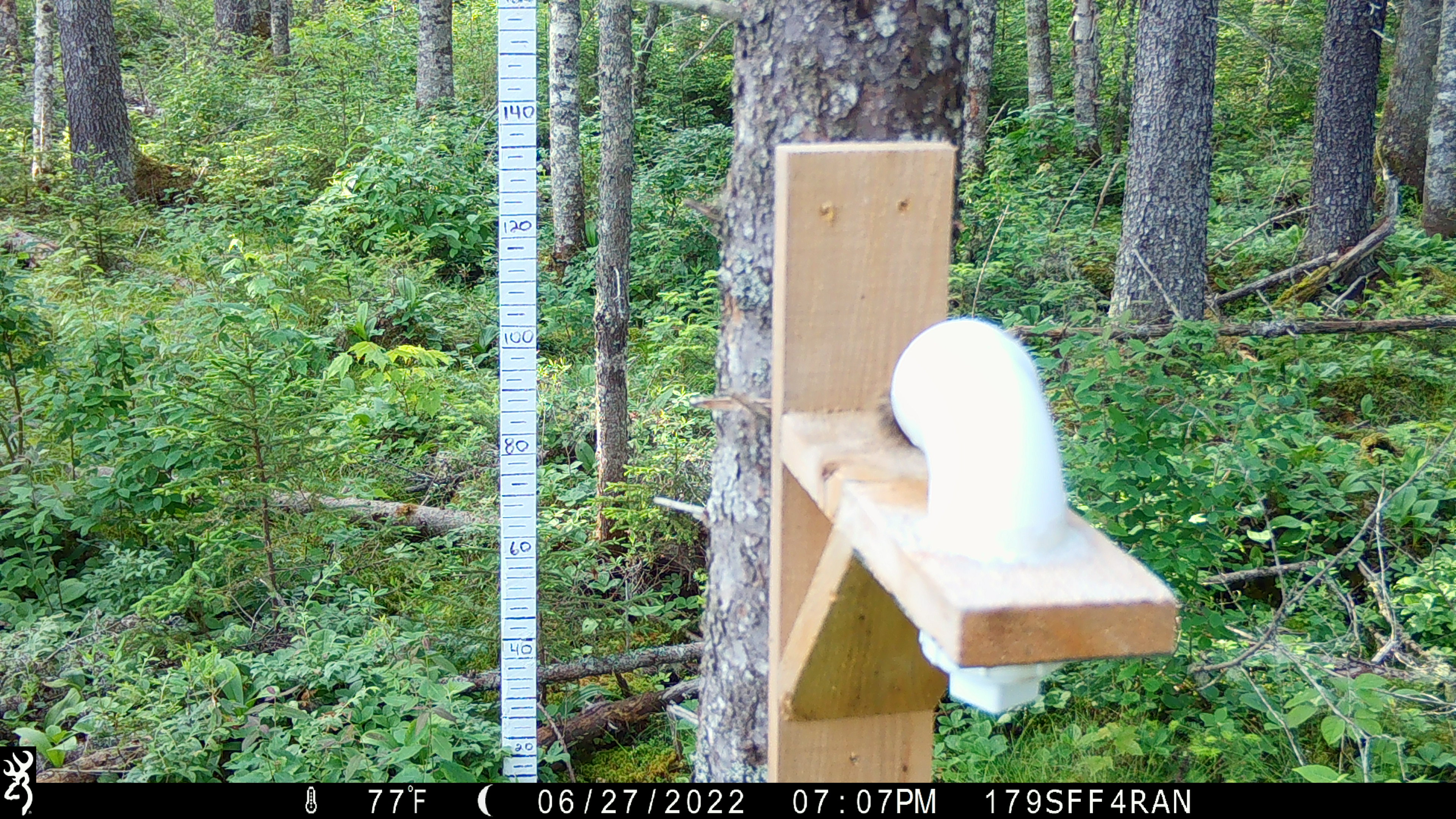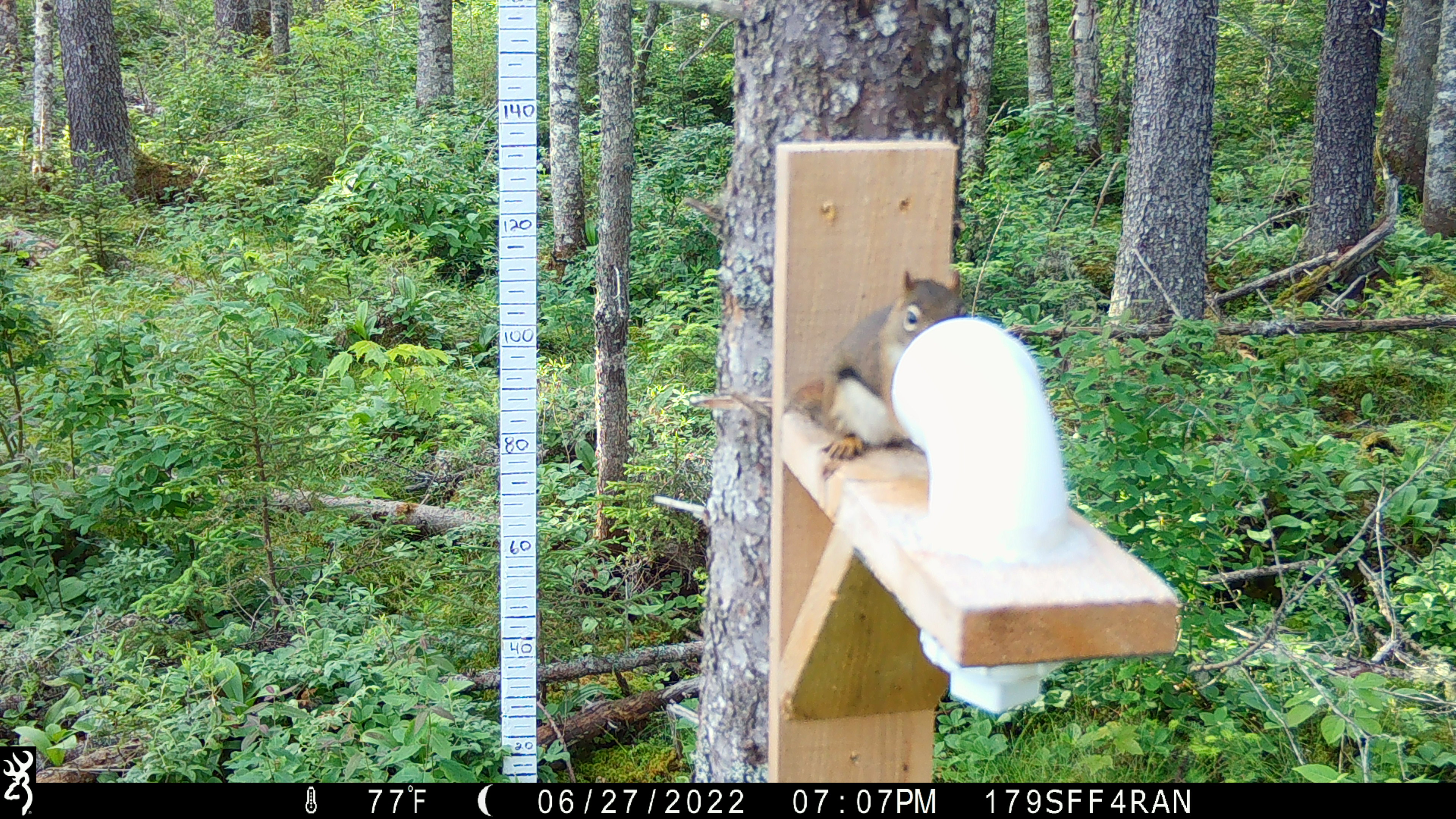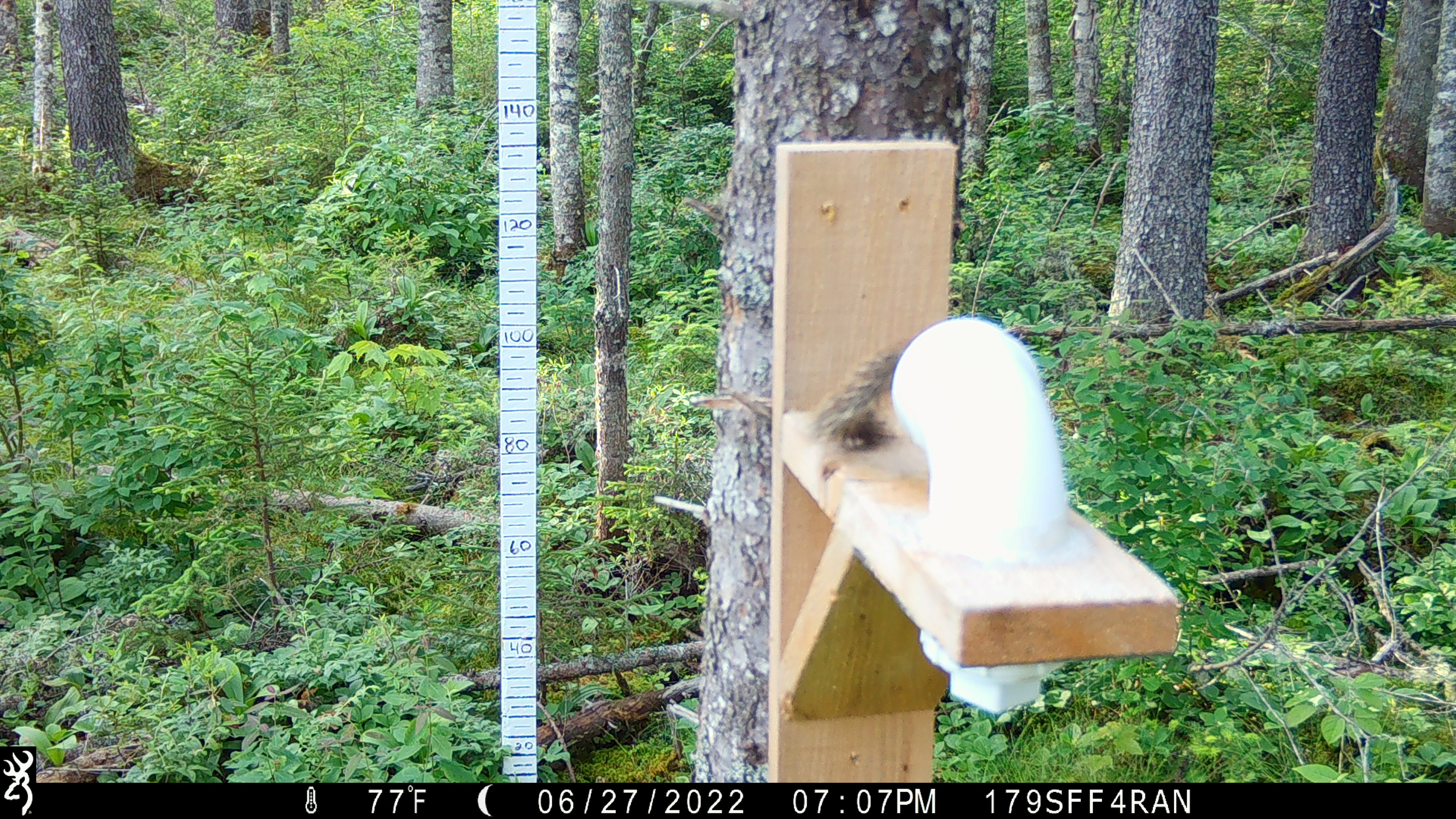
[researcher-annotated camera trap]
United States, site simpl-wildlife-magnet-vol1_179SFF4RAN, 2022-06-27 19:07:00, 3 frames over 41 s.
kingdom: Animalia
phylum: Chordata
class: Mammalia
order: Rodentia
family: Sciuridae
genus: Tamiasciurus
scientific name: Tamiasciurus hudsonicus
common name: red squirrel